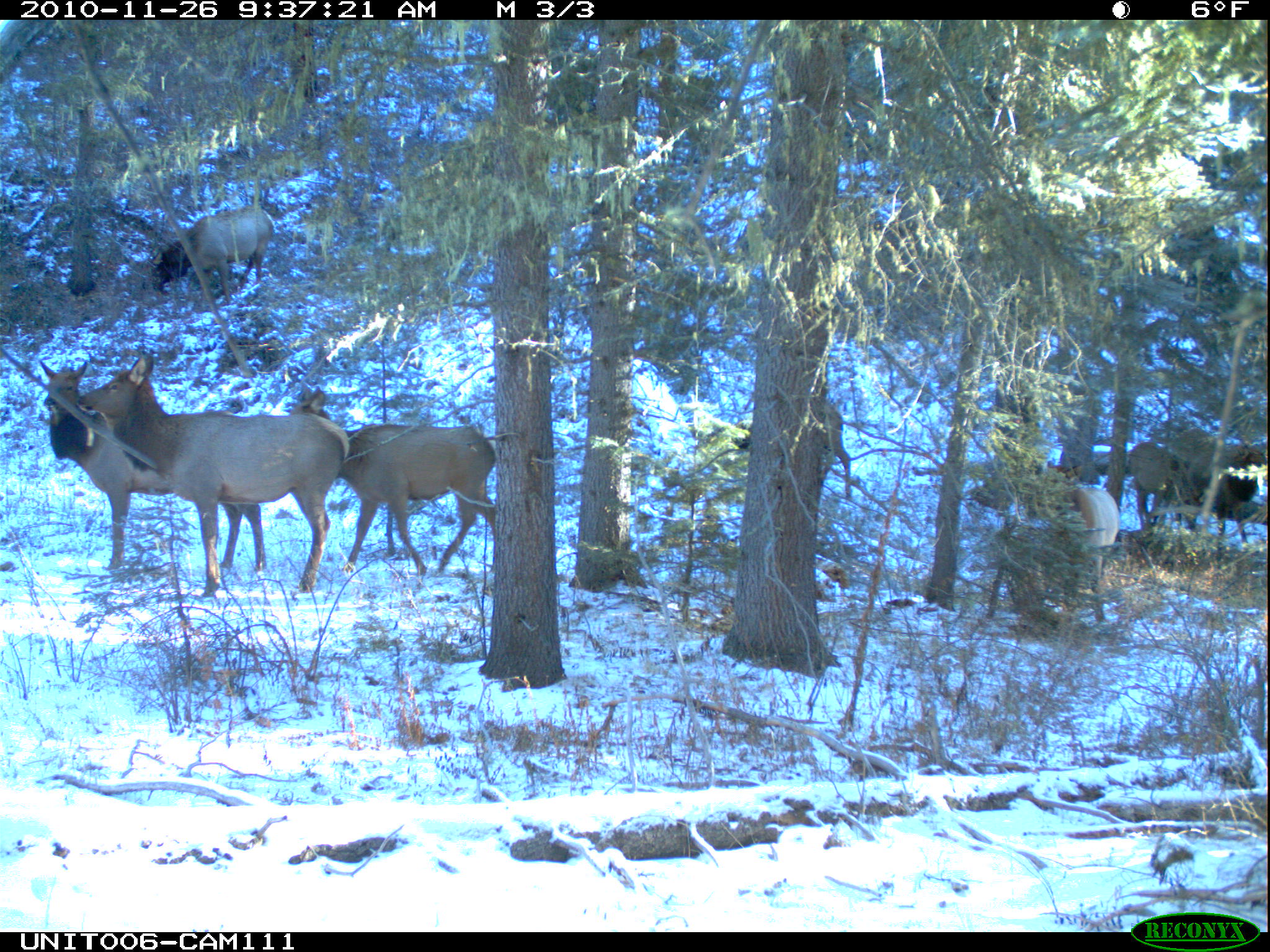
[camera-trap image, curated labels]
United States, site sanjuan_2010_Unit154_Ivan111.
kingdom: Animalia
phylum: Chordata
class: Mammalia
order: Artiodactyla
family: Cervidae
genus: Cervus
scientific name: Cervus elaphus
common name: red deer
Cervus elaphus (red deer).